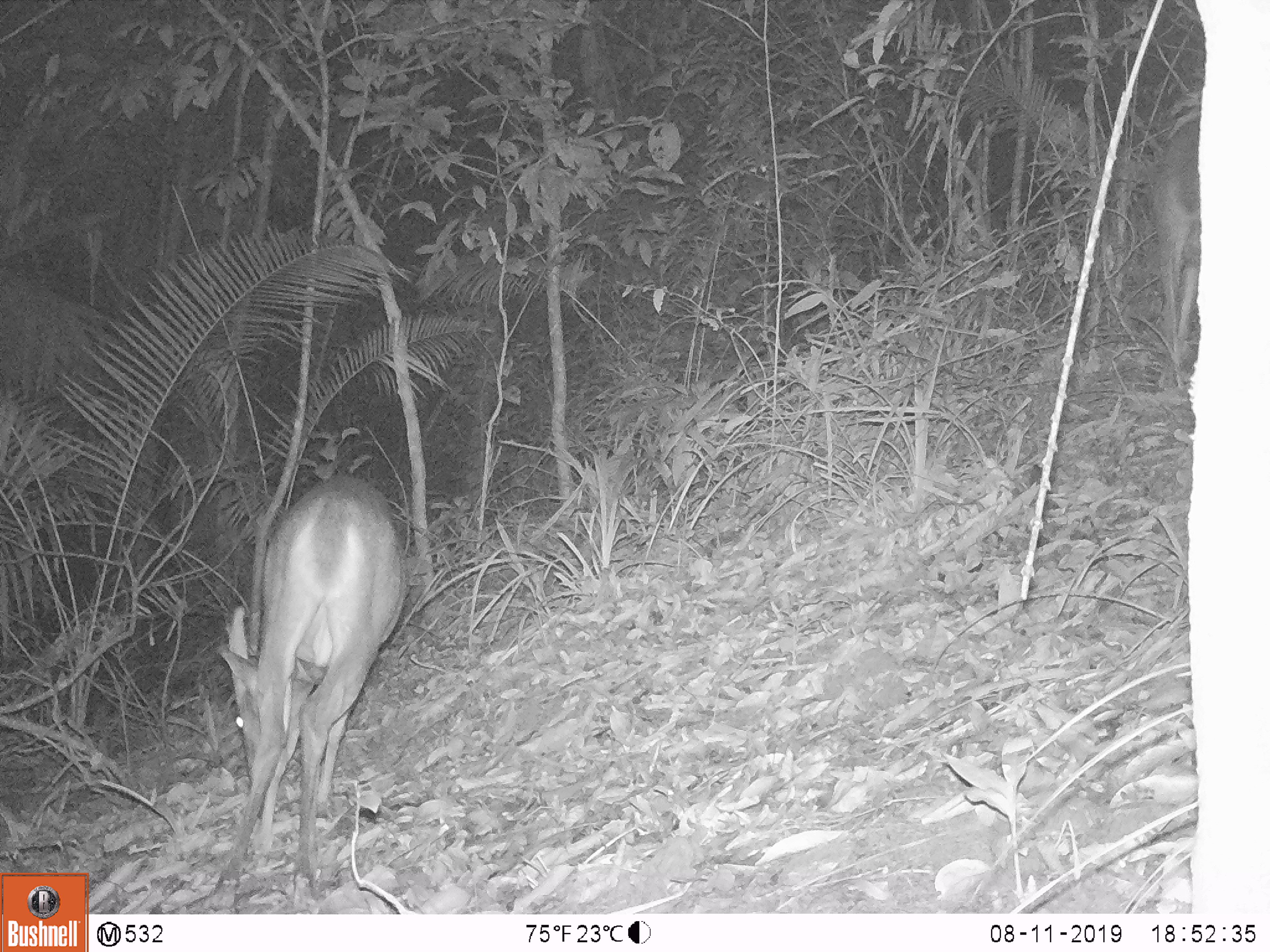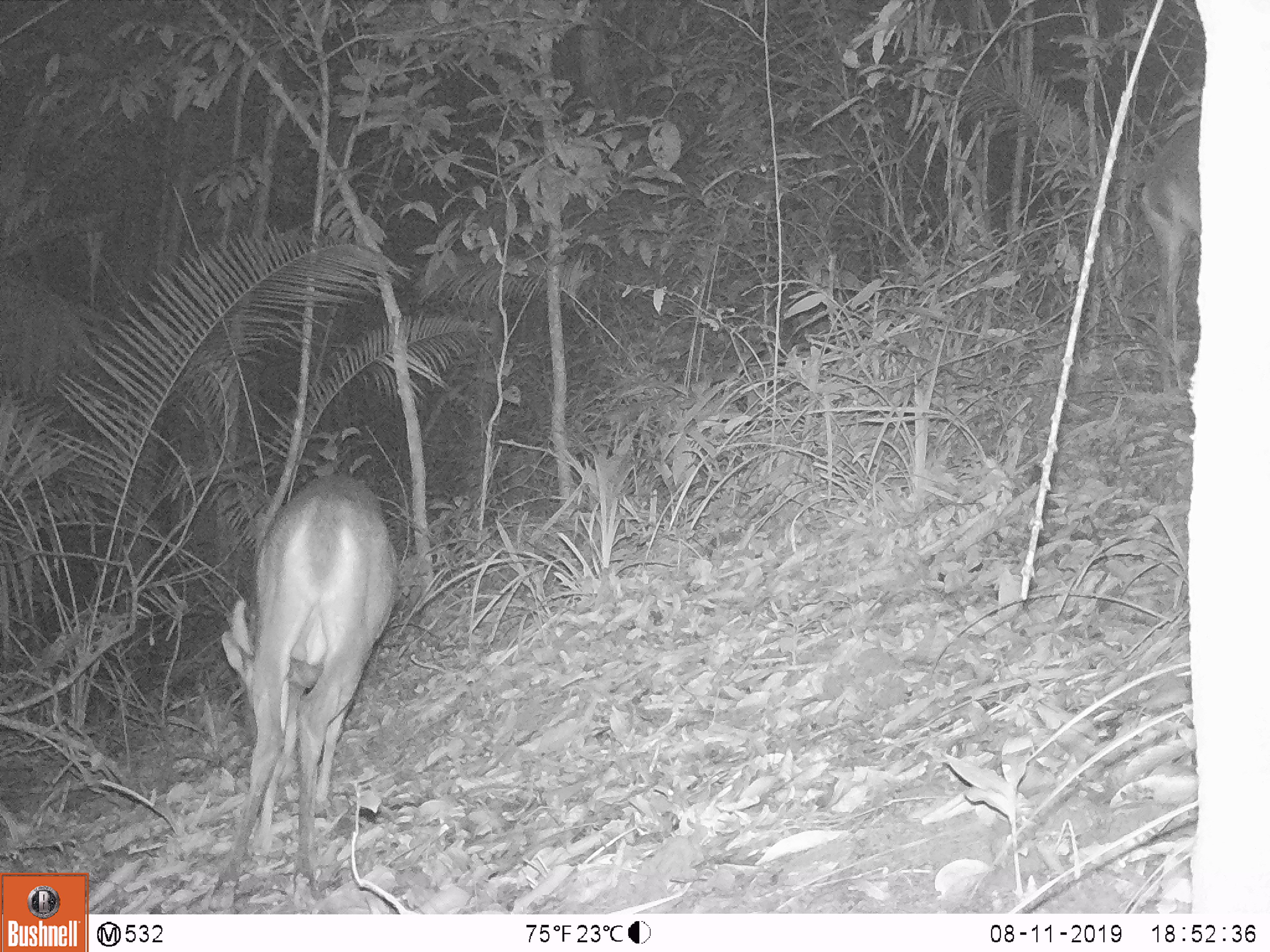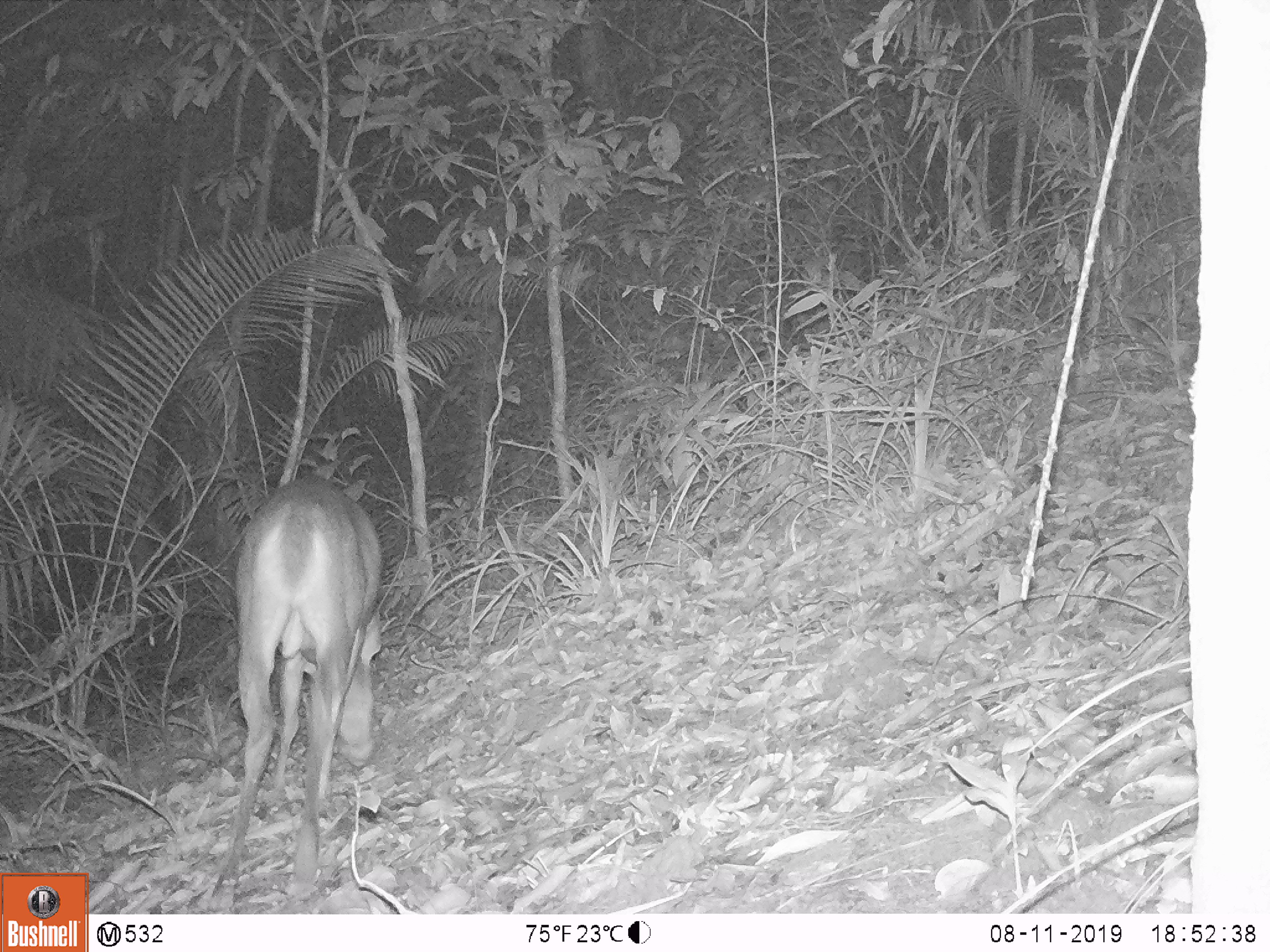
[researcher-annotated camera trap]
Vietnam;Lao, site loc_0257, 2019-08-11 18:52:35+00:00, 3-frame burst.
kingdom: Animalia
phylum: Chordata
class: Mammalia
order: Artiodactyla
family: Cervidae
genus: Muntiacus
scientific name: Muntiacus vuquangensis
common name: large-antlered muntjac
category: large antlered muntjac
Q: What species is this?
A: Large antlered muntjac (large-antlered muntjac) (Muntiacus vuquangensis).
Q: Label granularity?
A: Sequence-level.